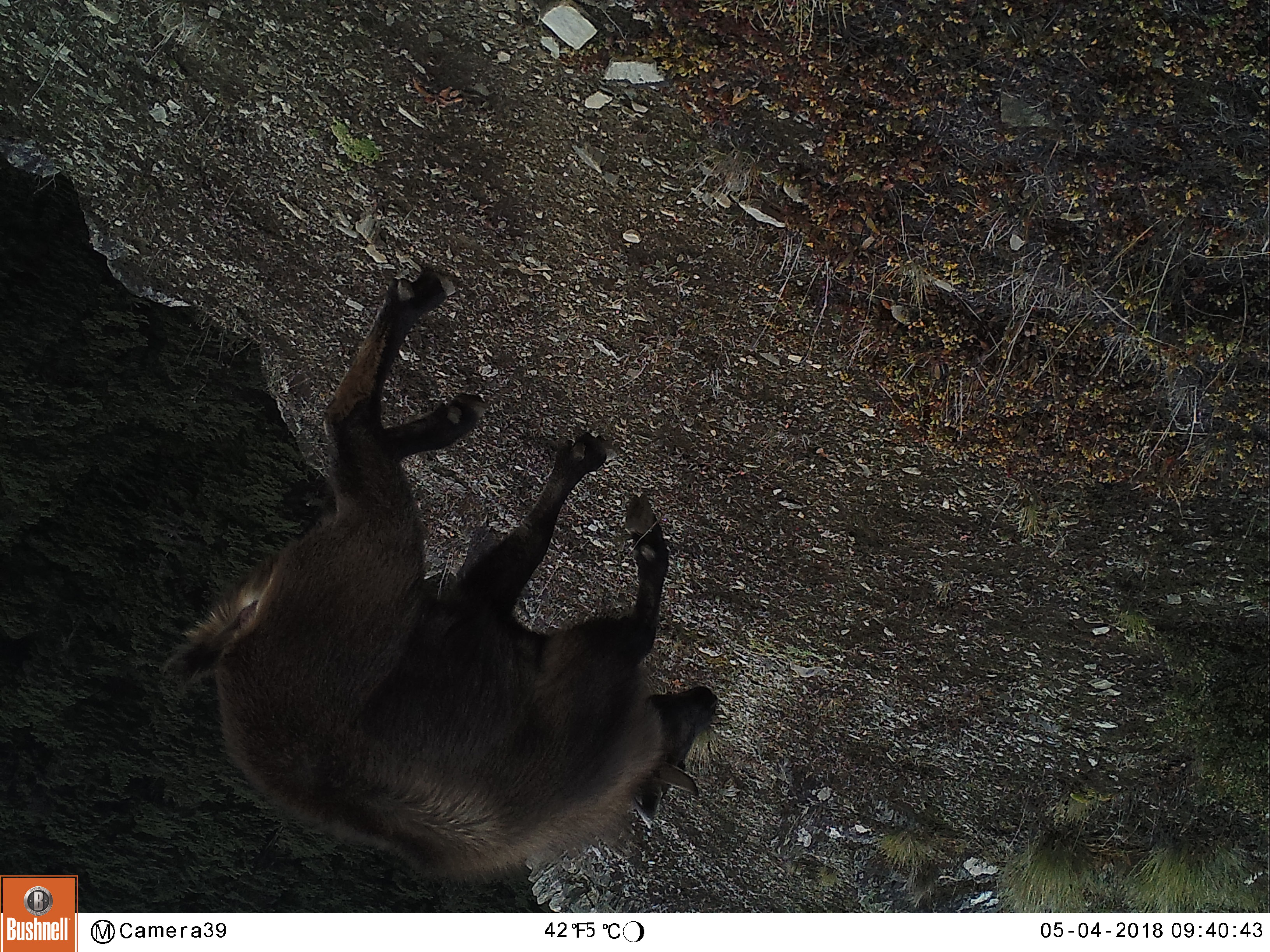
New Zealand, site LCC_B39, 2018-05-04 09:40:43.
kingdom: Animalia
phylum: Chordata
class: Mammalia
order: Artiodactyla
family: Bovidae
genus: Nilgiritragus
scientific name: Nilgiritragus hylocrius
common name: tahr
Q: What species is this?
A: Tahr (Nilgiritragus hylocrius).